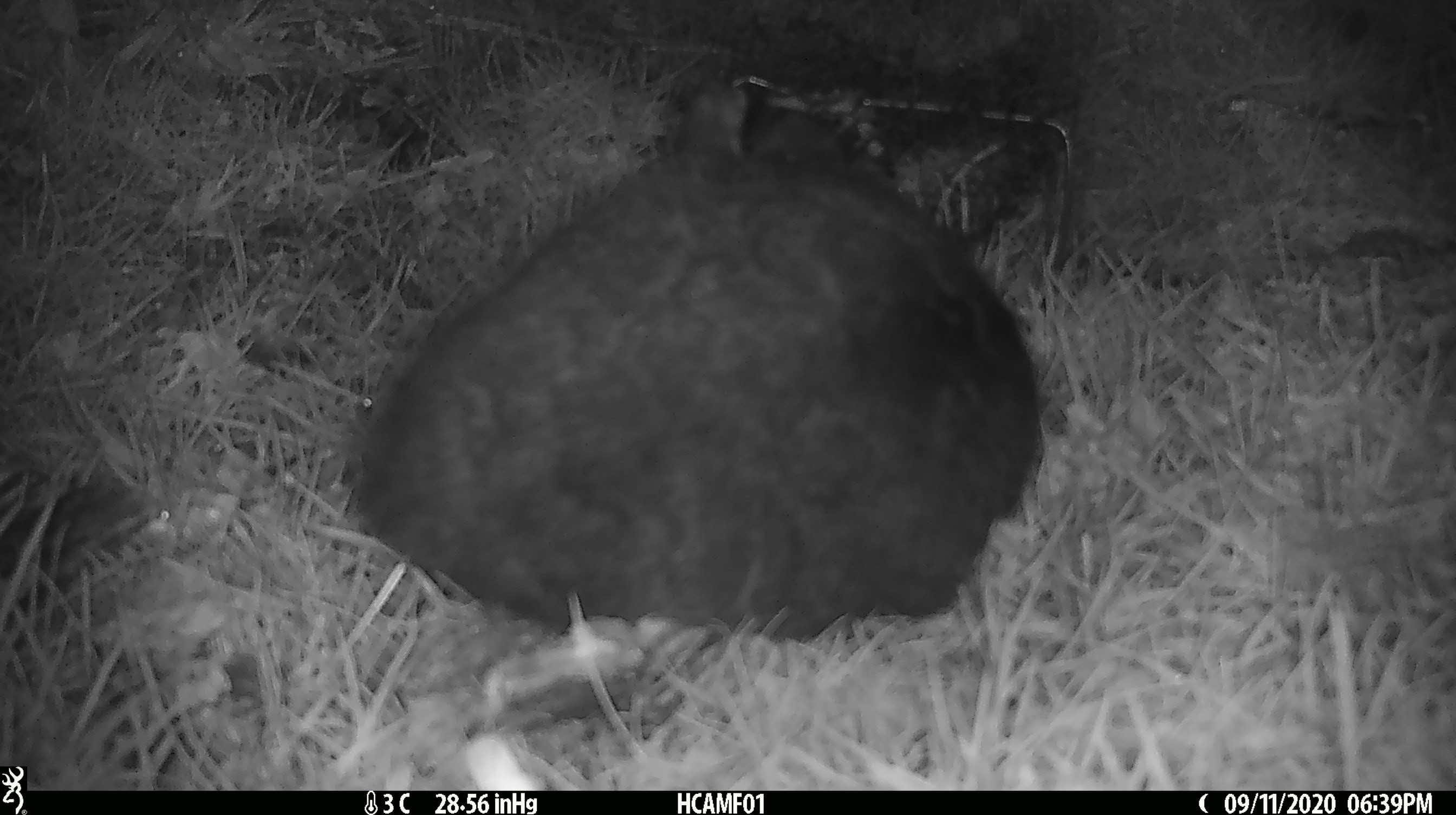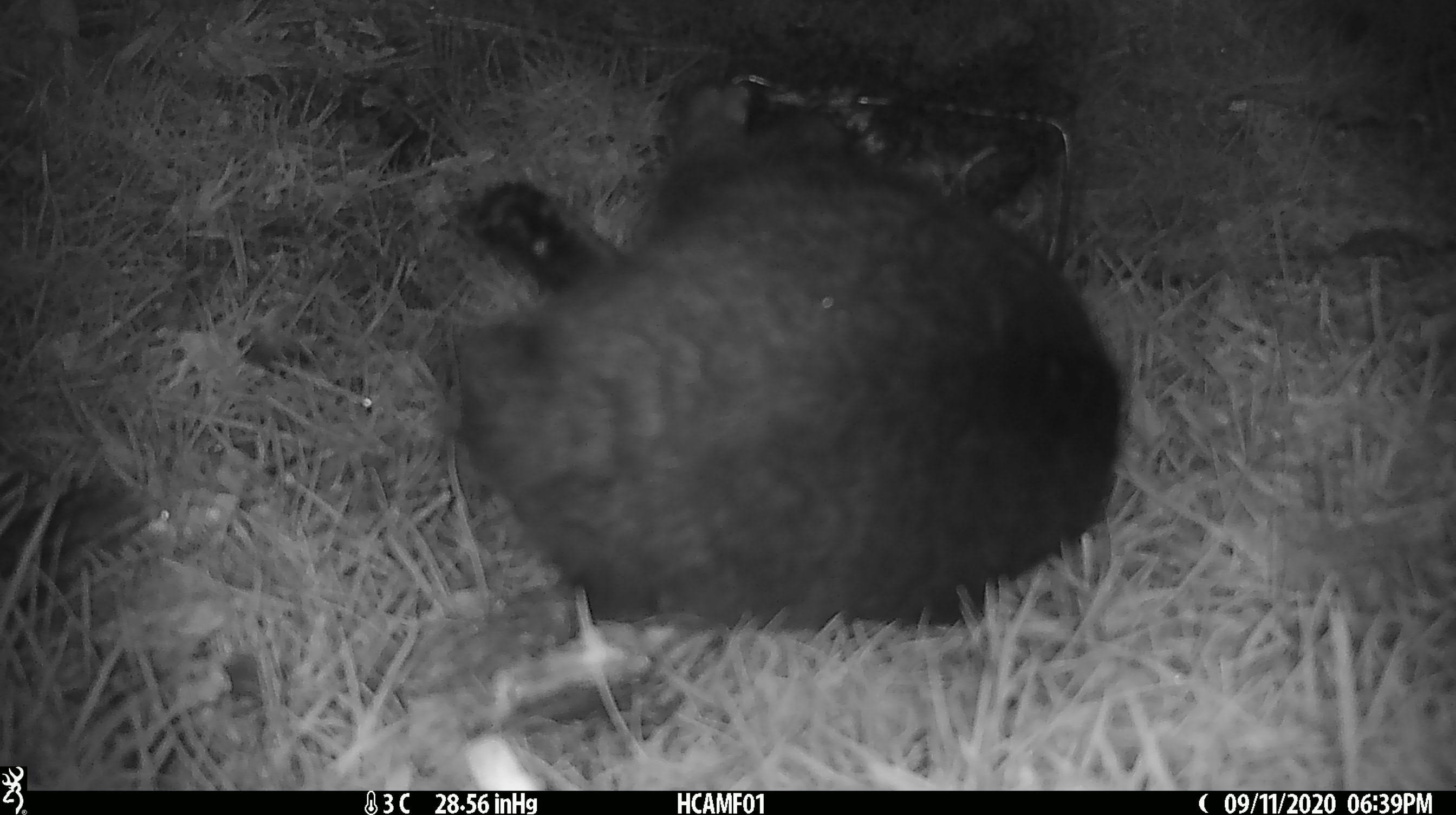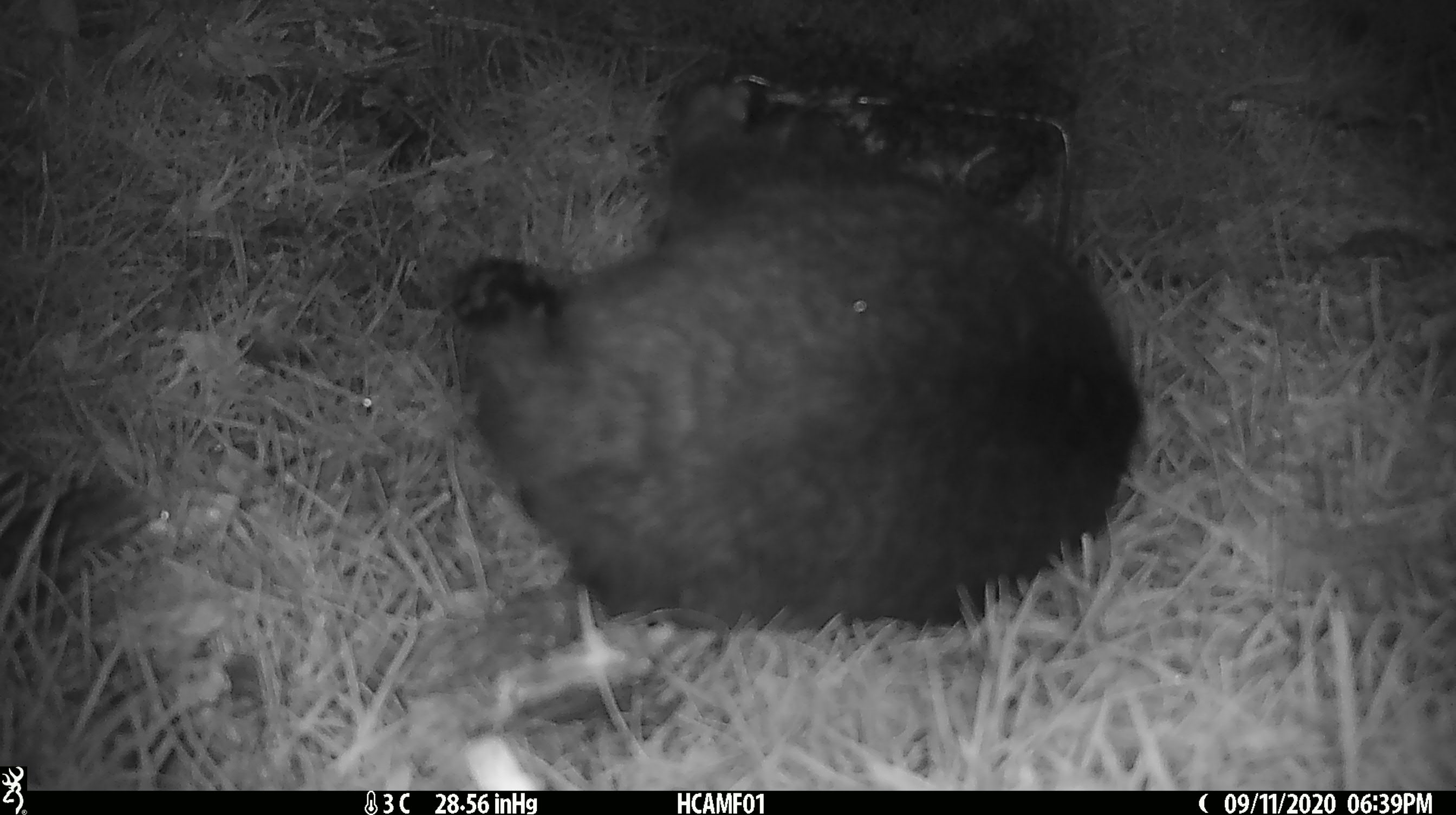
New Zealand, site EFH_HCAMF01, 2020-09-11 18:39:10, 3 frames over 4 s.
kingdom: Animalia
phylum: Chordata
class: Mammalia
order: Carnivora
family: Felidae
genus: Felis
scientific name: Felis catus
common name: domestic cat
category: cat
Cat (domestic cat) (Felis catus).